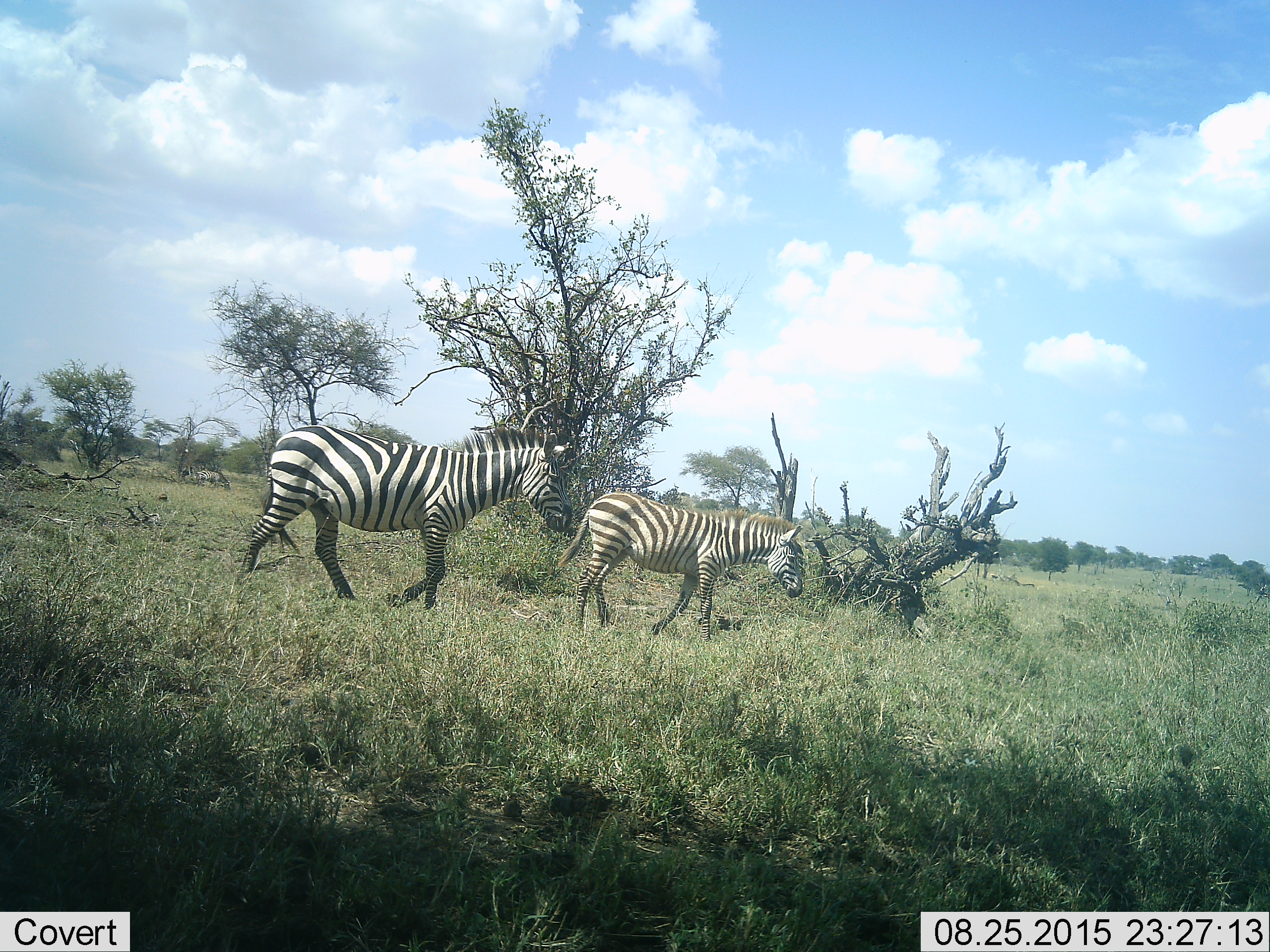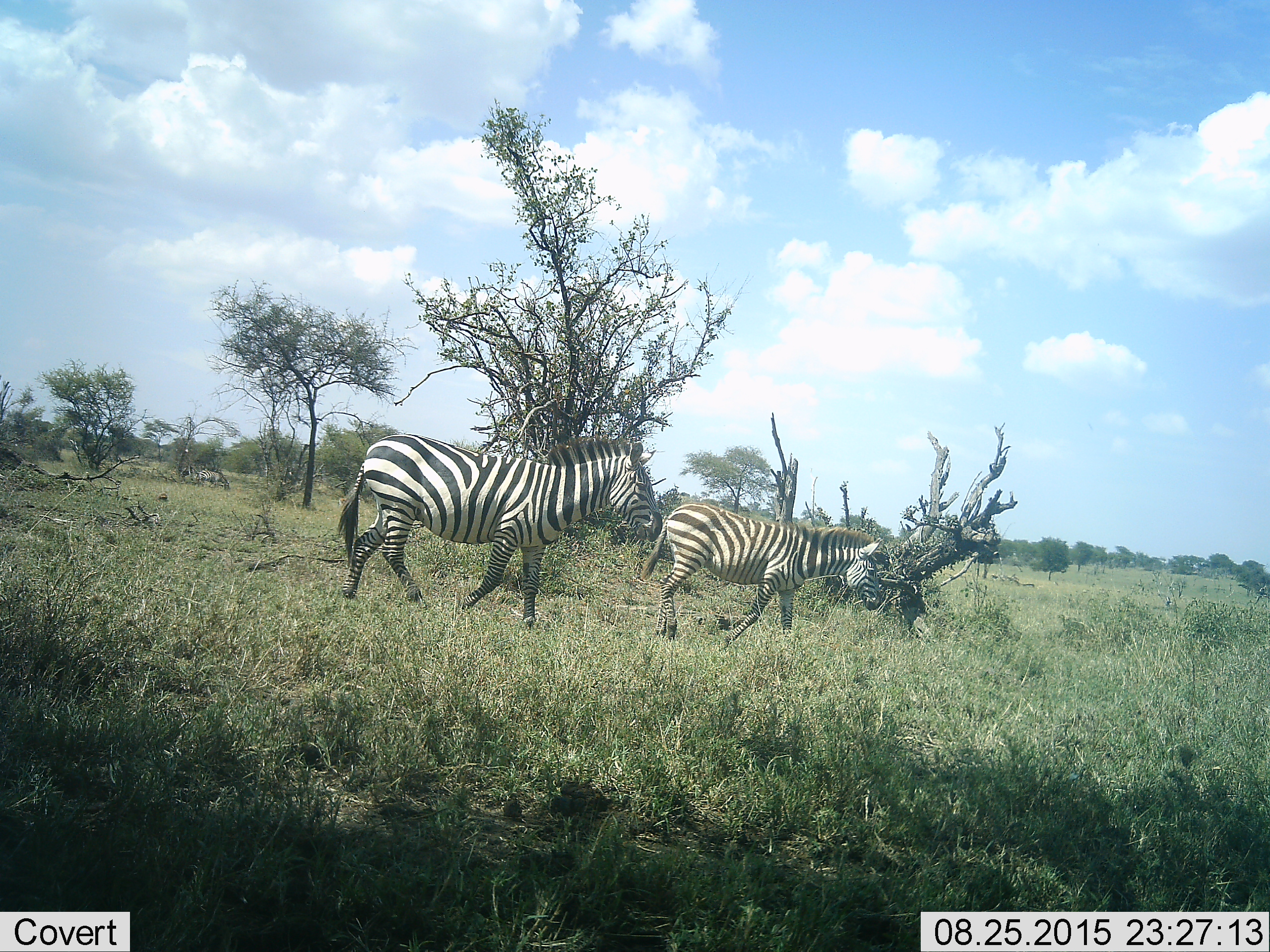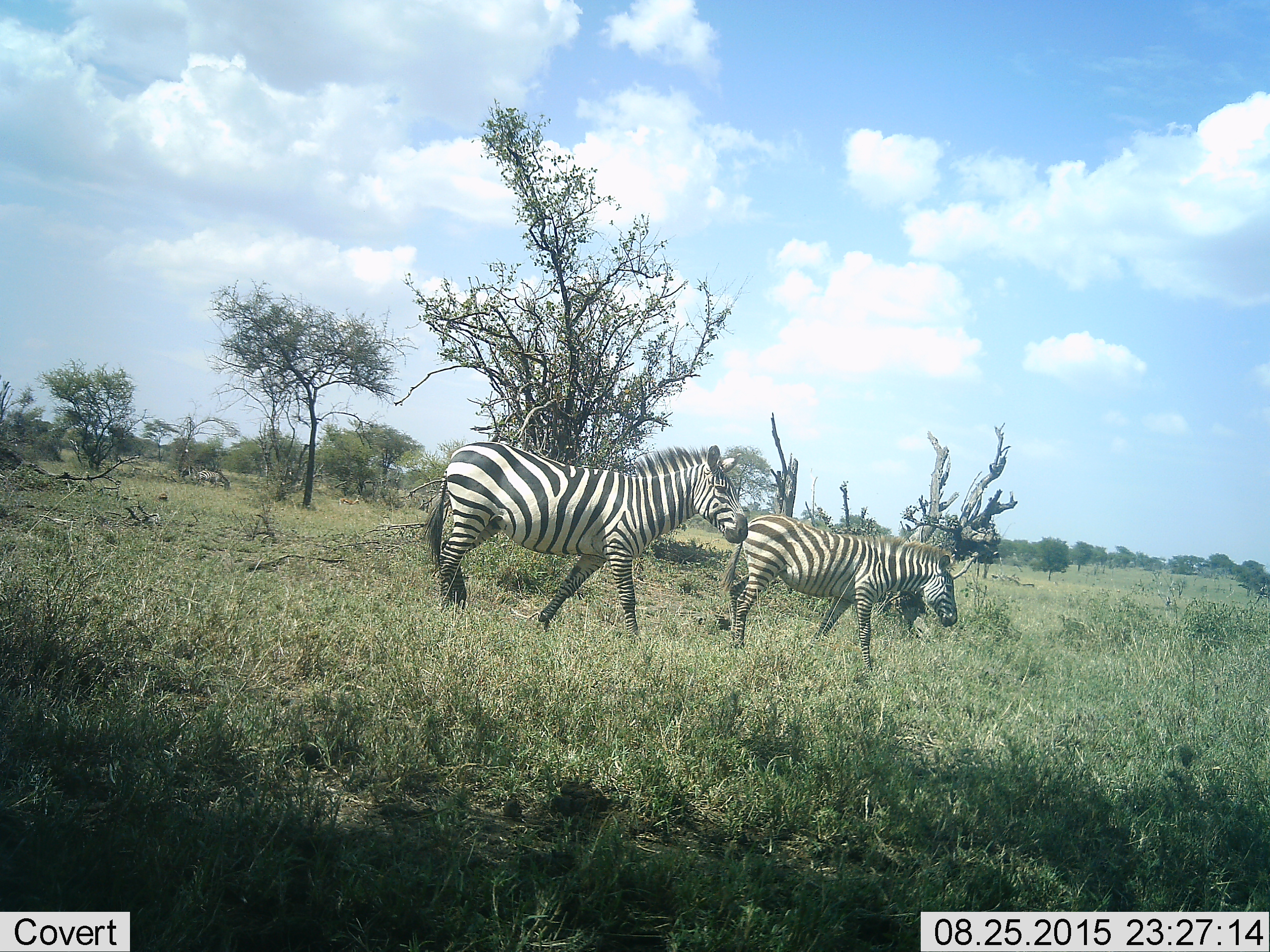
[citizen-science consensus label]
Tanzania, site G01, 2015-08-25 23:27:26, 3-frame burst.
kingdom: Animalia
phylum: Chordata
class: Mammalia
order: Perissodactyla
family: Equidae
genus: Equus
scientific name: Equus quagga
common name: plains zebra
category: zebra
Zebra (plains zebra) (Equus quagga), count 2. Behavior (volunteer vote fractions): standing 35%, resting 0%, moving 94%, interacting 0%. Young present (vote fraction): 41%. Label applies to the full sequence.